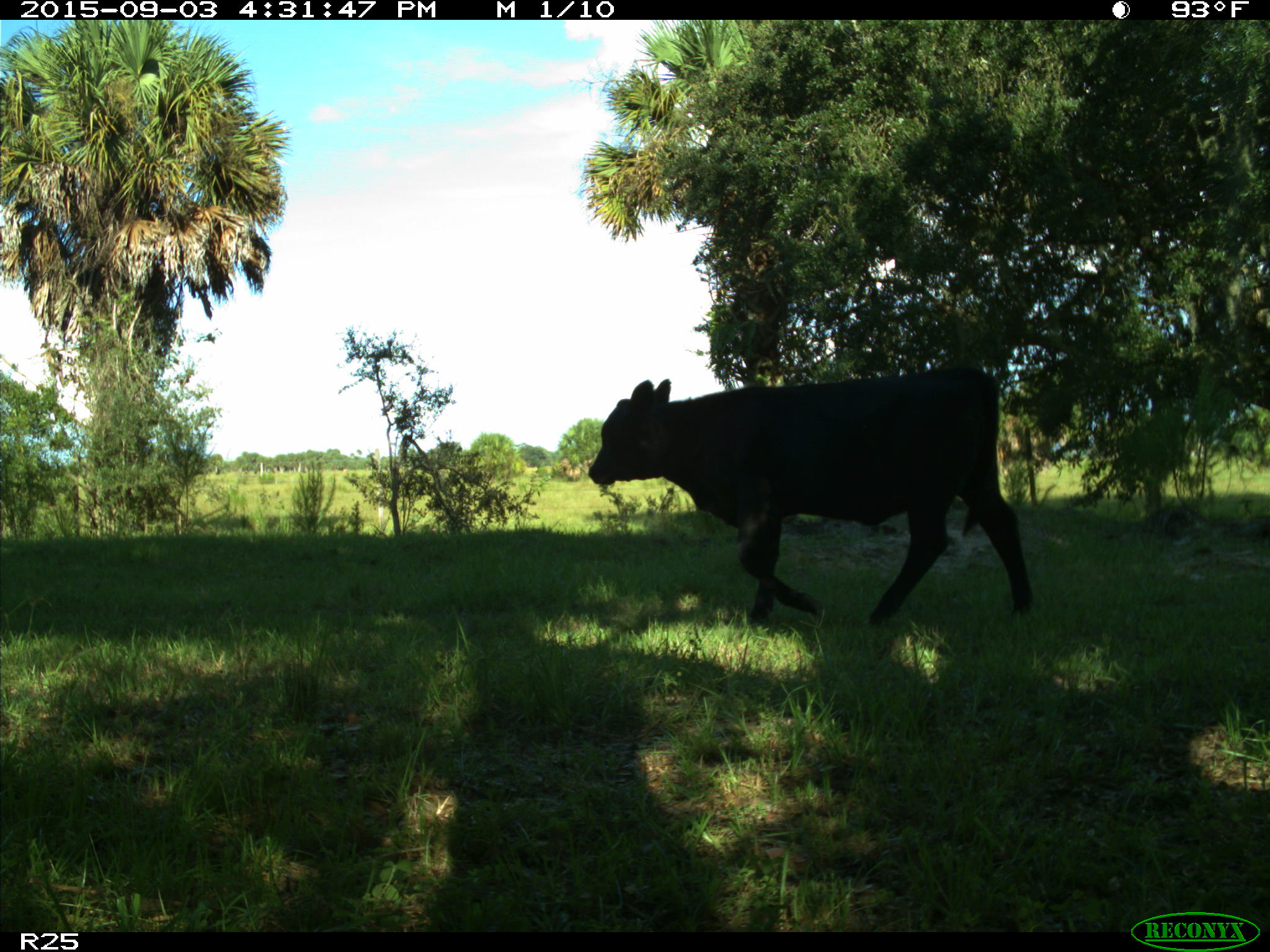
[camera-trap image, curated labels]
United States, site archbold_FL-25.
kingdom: Animalia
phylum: Chordata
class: Mammalia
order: Artiodactyla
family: Bovidae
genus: Bos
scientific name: Bos taurus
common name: domestic cow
Bos taurus (domestic cow).